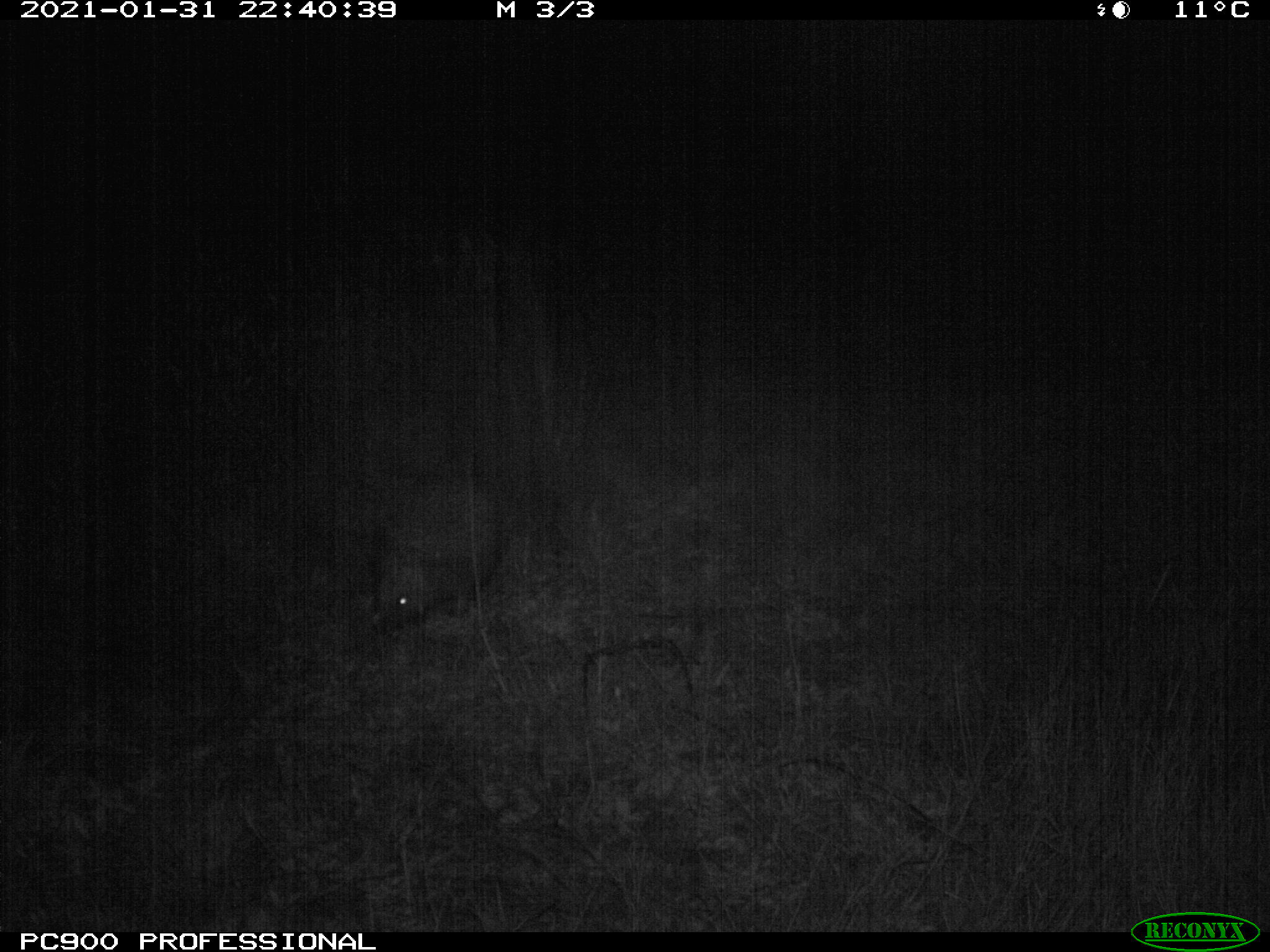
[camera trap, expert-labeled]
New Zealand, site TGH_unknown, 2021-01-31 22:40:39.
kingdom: Animalia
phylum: Chordata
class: Mammalia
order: Eulipotyphla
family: Erinaceidae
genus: Erinaceus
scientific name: Erinaceus europaeus europaeus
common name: european hedgehog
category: hedgehog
Hedgehog (european hedgehog) (Erinaceus europaeus europaeus).